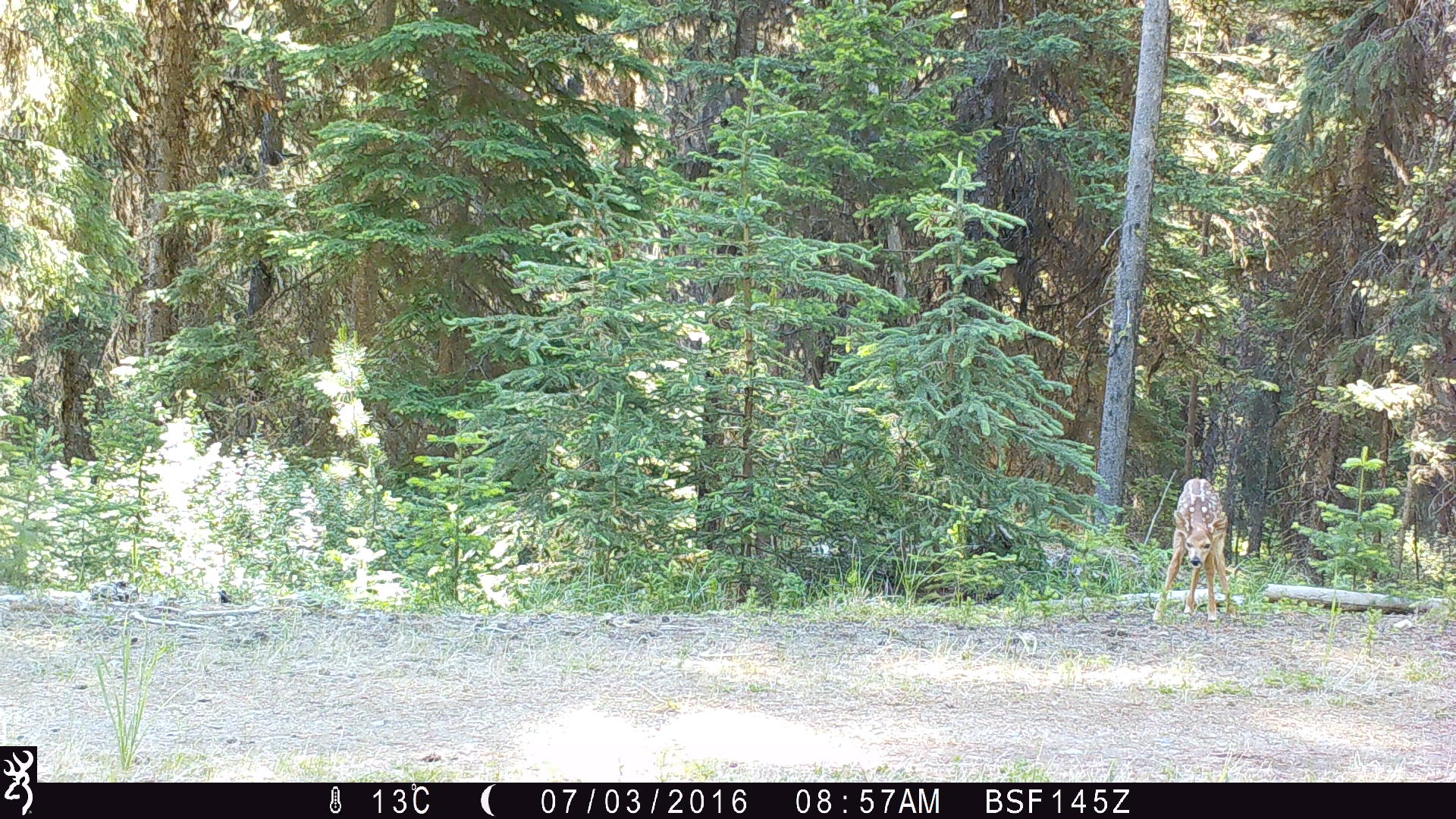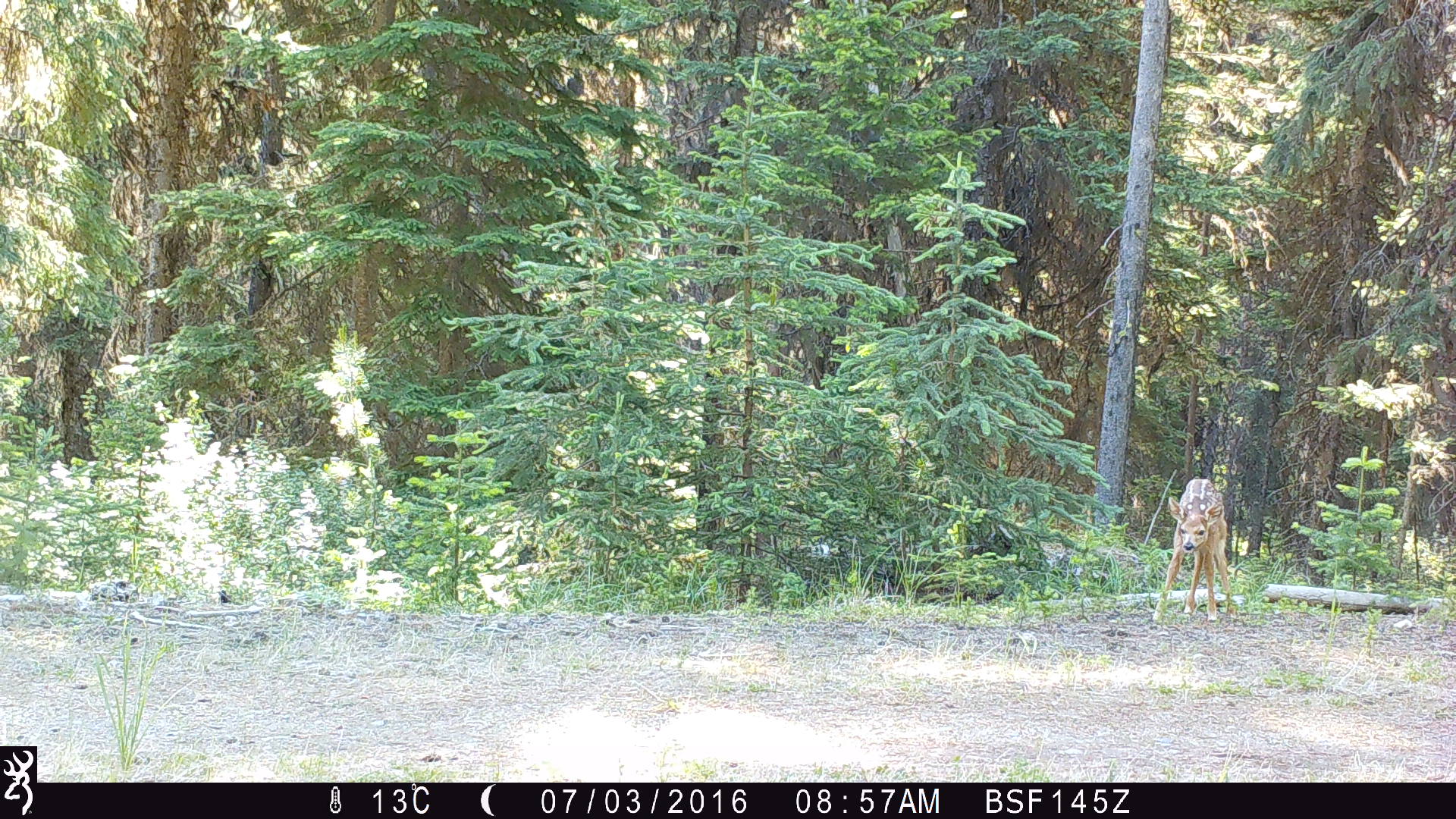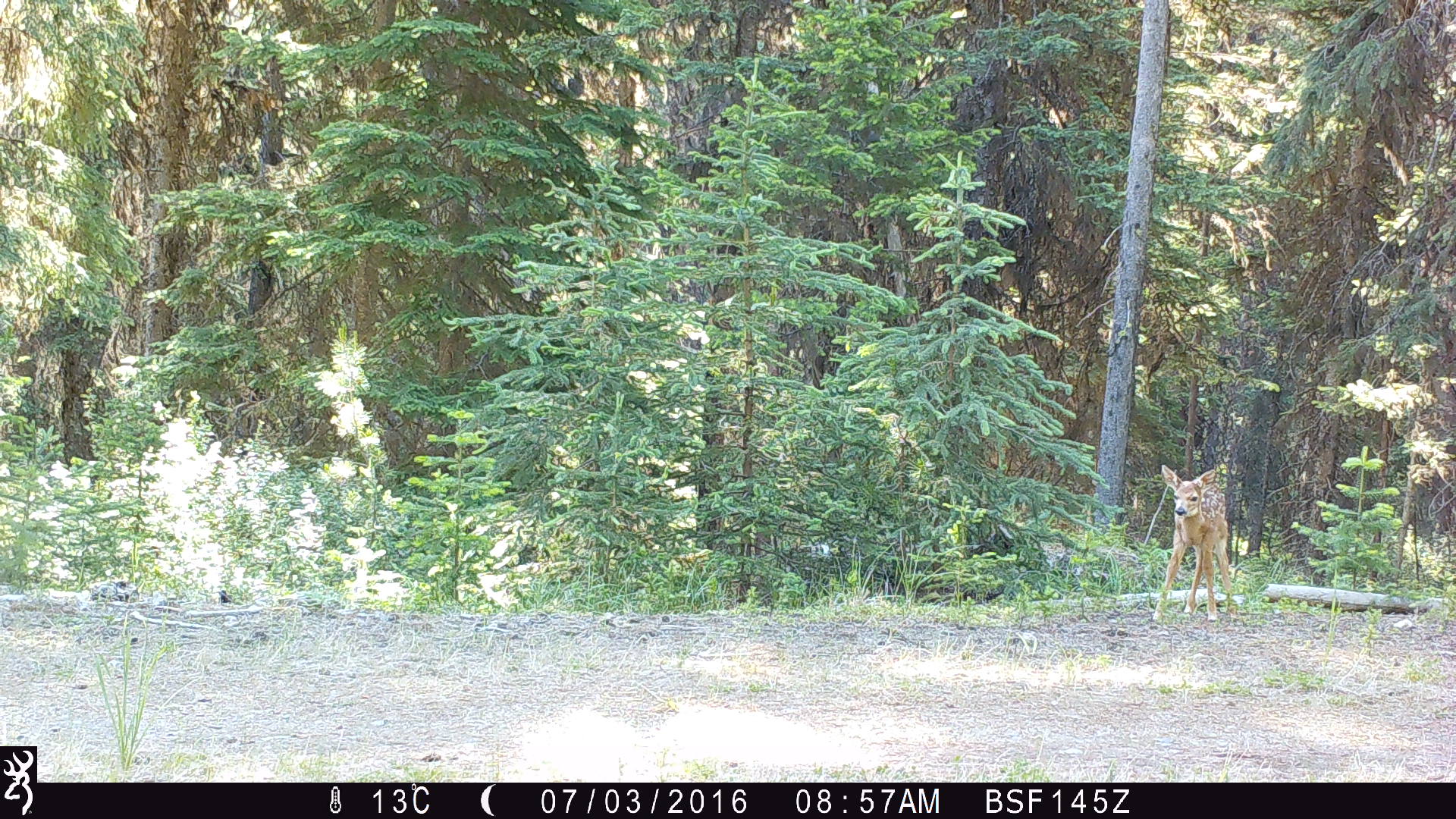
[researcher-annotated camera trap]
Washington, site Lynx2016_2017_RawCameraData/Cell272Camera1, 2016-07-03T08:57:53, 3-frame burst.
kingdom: Animalia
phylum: Chordata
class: Mammalia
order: Artiodactyla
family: Cervidae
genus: Odocoileus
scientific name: Odocoileus virginianus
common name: white-tailed deer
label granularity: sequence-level